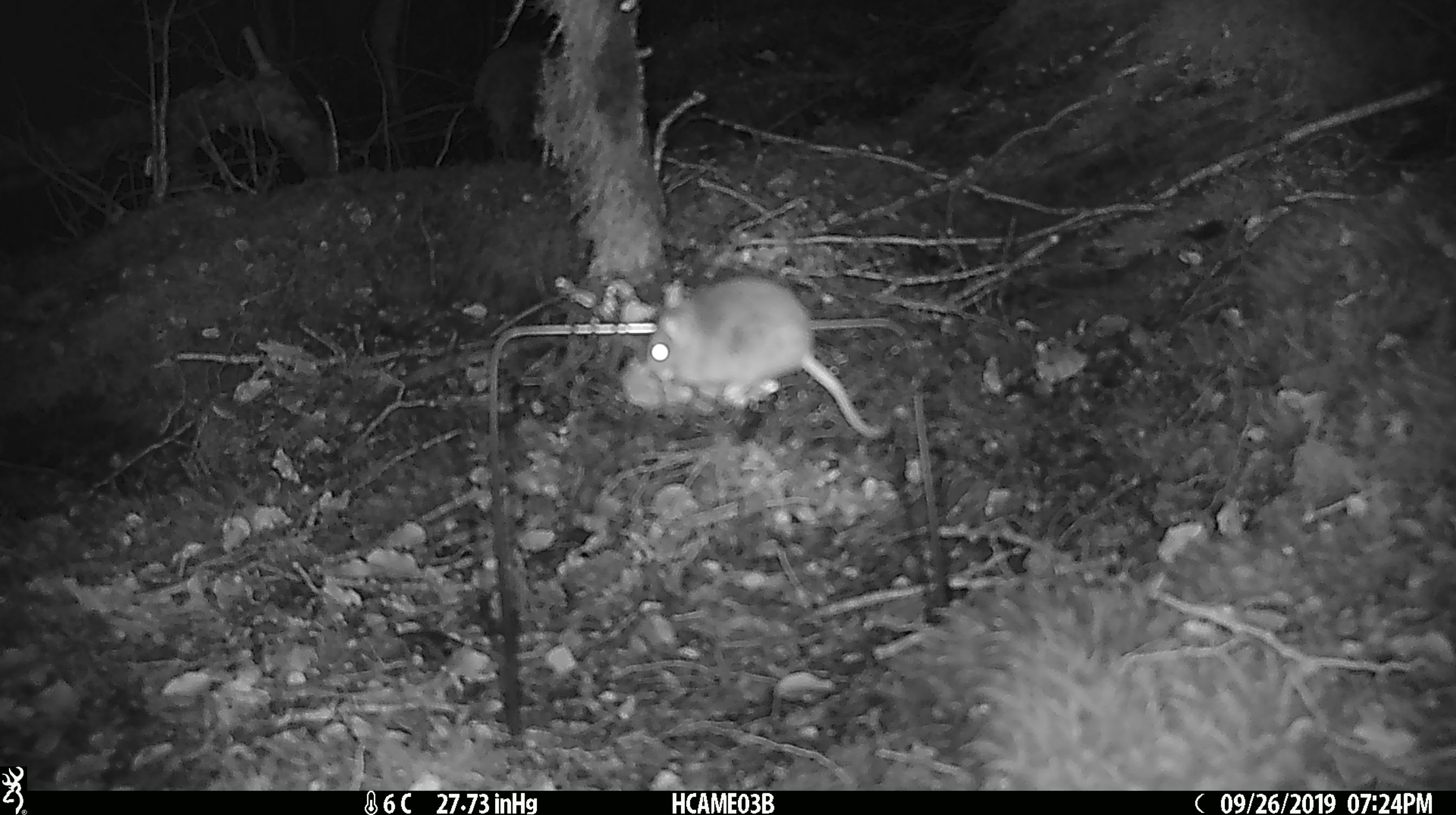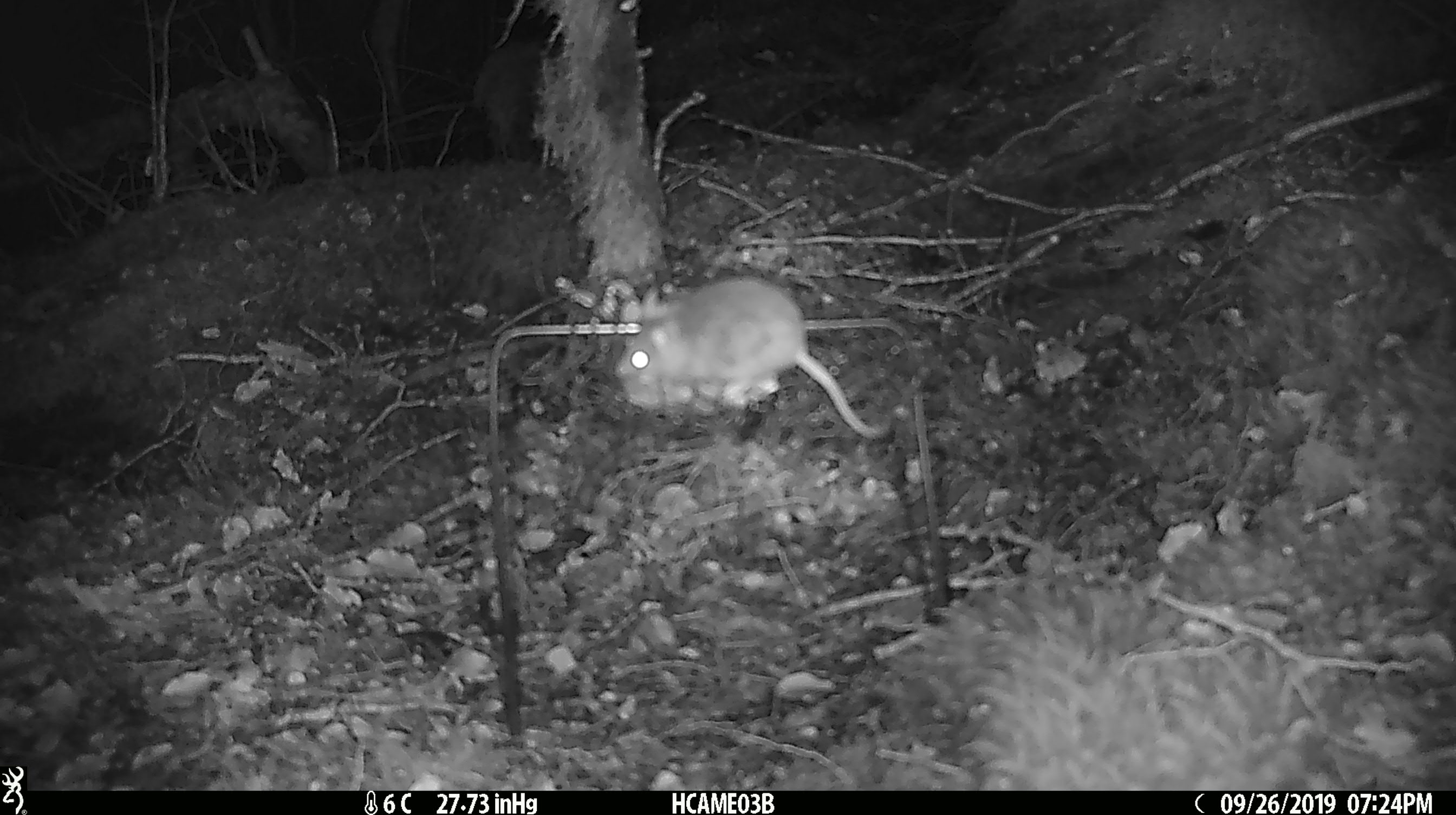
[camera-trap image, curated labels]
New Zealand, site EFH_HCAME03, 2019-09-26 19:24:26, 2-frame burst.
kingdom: Animalia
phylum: Chordata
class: Mammalia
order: Rodentia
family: Muridae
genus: Mus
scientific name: Mus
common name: mouse